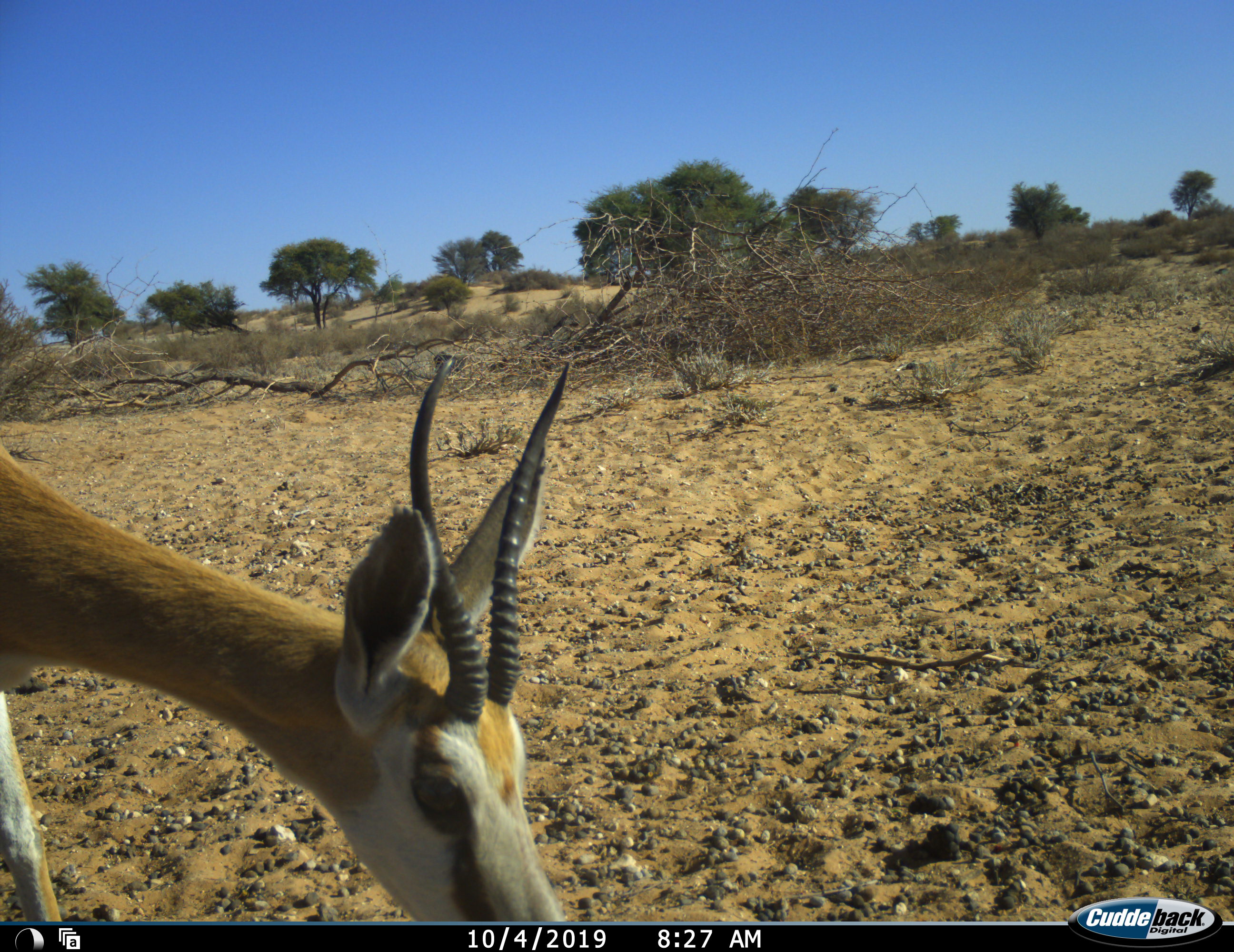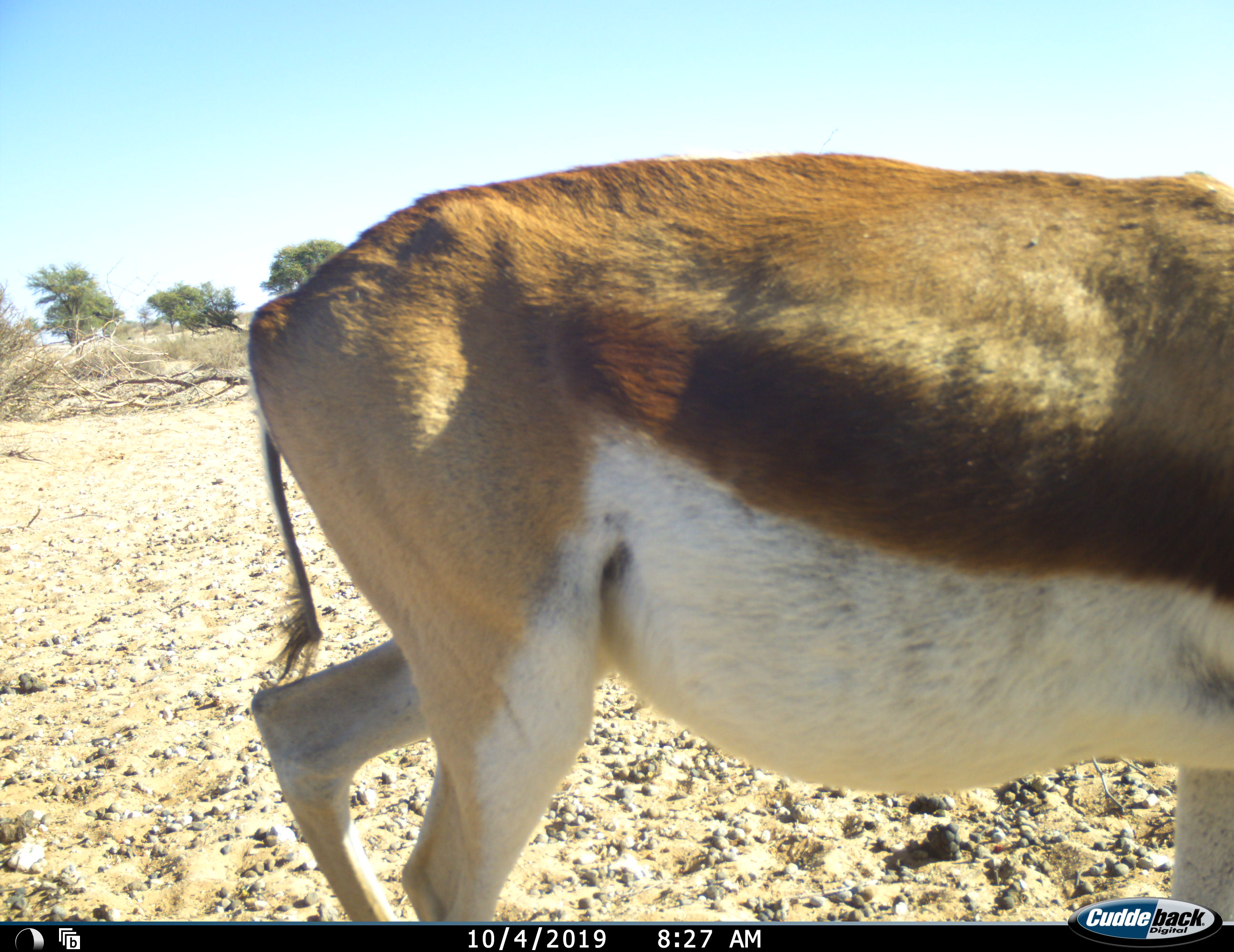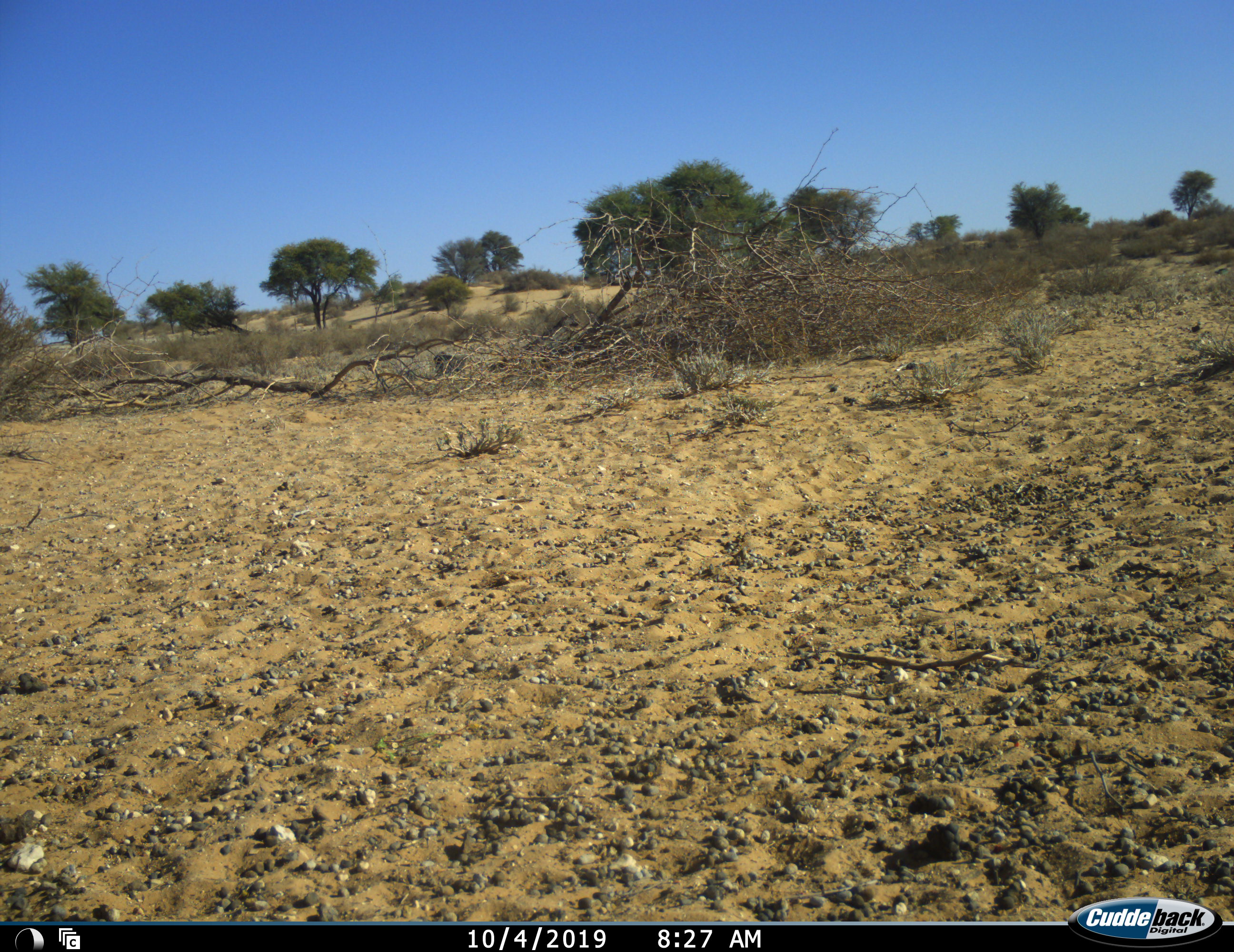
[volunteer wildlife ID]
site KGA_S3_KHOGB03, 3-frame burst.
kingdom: Animalia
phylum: Chordata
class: Mammalia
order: Artiodactyla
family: Bovidae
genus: Antidorcas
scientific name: Antidorcas marsupialis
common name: springbok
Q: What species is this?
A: Springbok (Antidorcas marsupialis).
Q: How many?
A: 1.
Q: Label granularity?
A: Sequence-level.